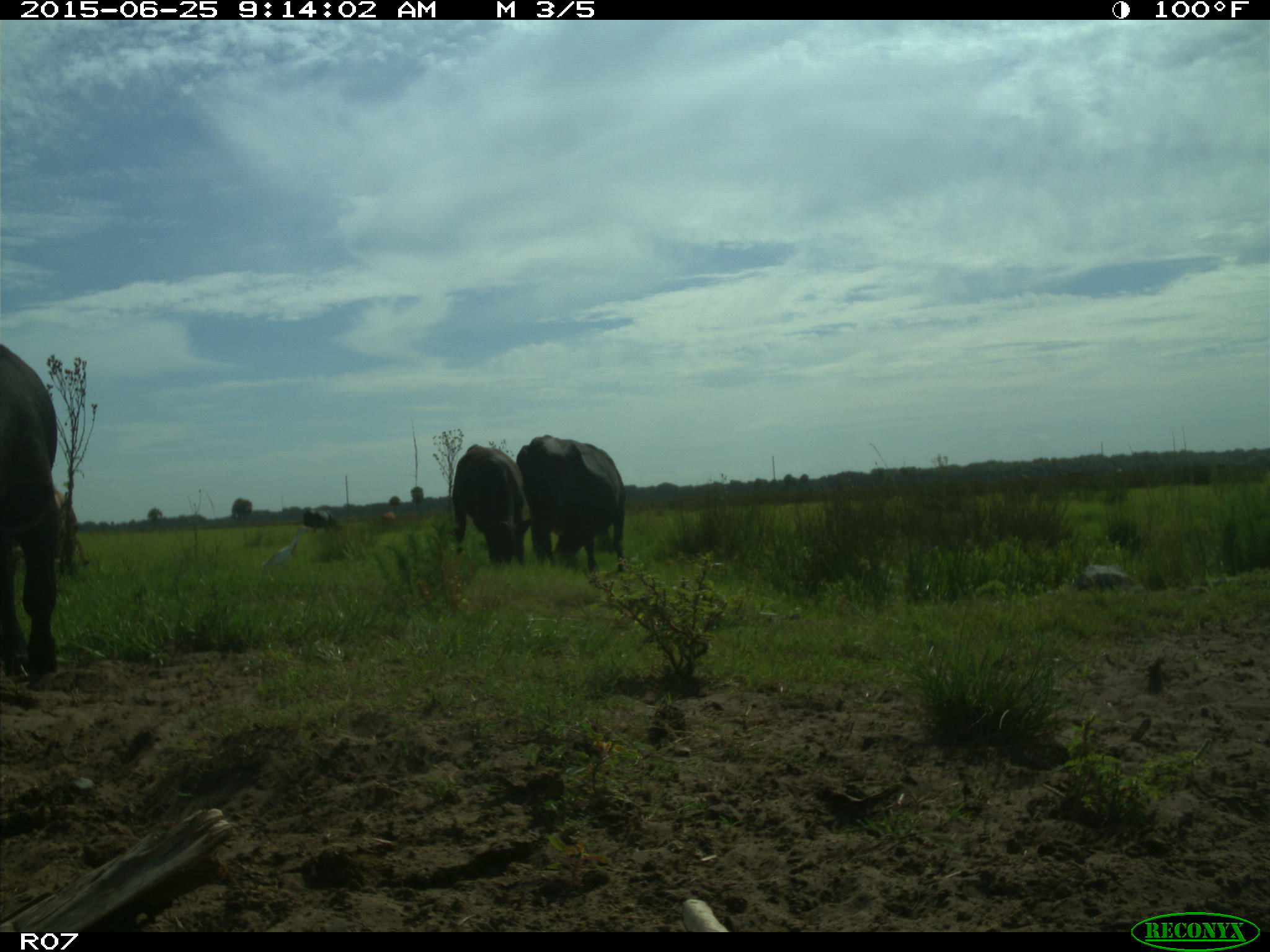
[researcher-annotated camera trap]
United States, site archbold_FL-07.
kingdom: Animalia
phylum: Chordata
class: Mammalia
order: Artiodactyla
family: Bovidae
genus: Bos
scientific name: Bos taurus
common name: domestic cow